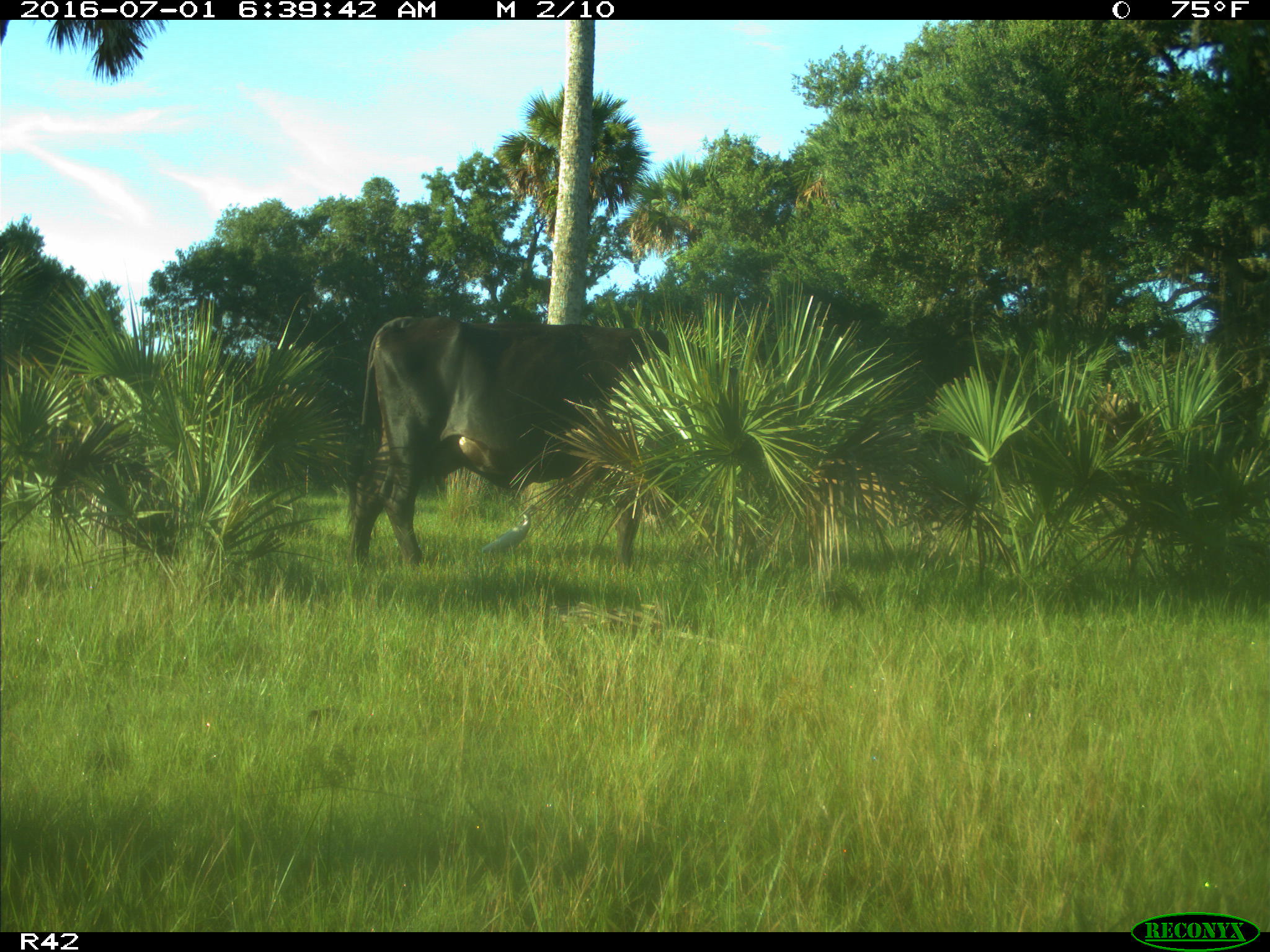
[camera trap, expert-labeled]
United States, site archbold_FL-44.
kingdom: Animalia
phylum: Chordata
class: Mammalia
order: Artiodactyla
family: Bovidae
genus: Bos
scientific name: Bos taurus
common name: domestic cow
Bos taurus (domestic cow).